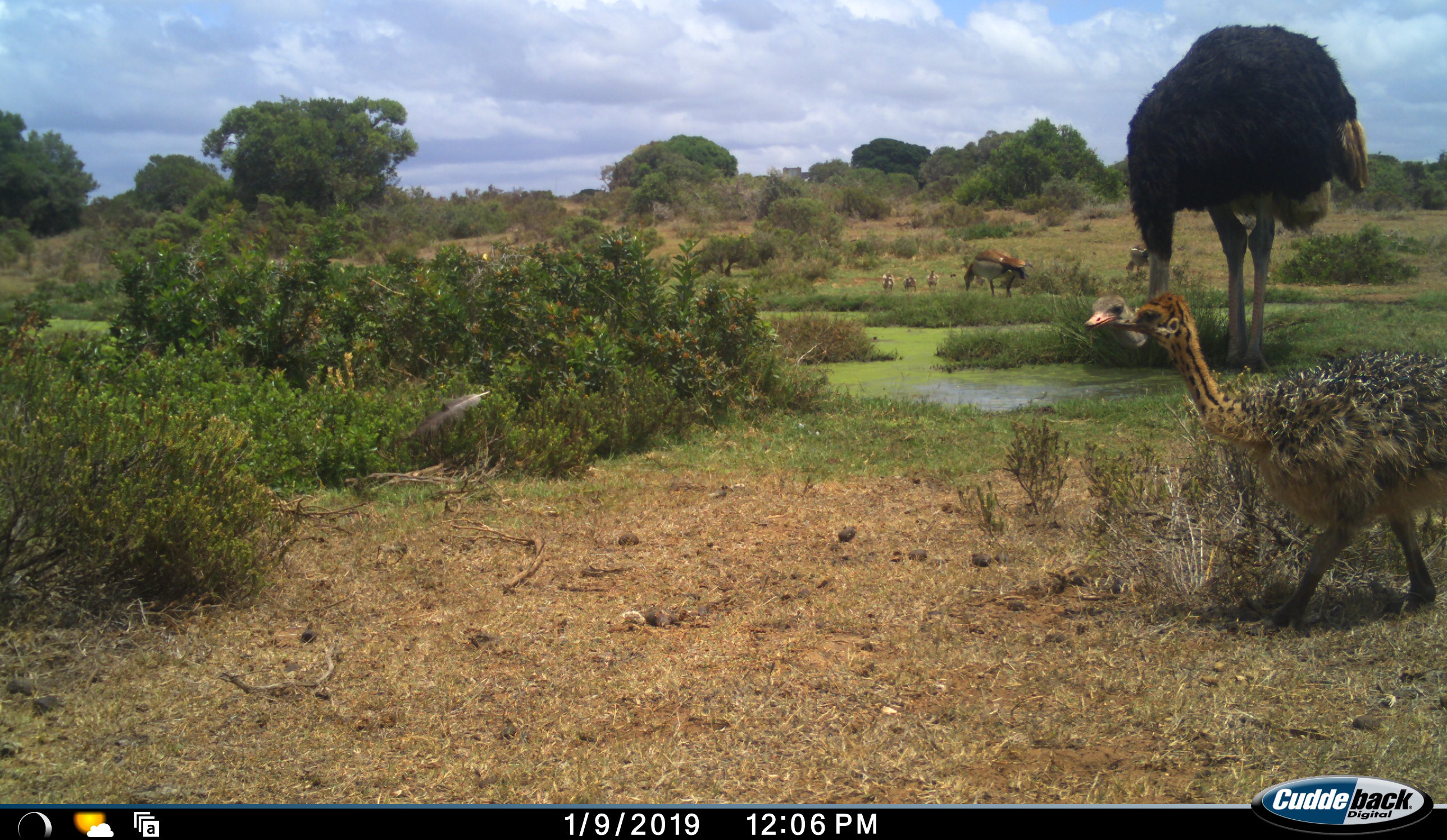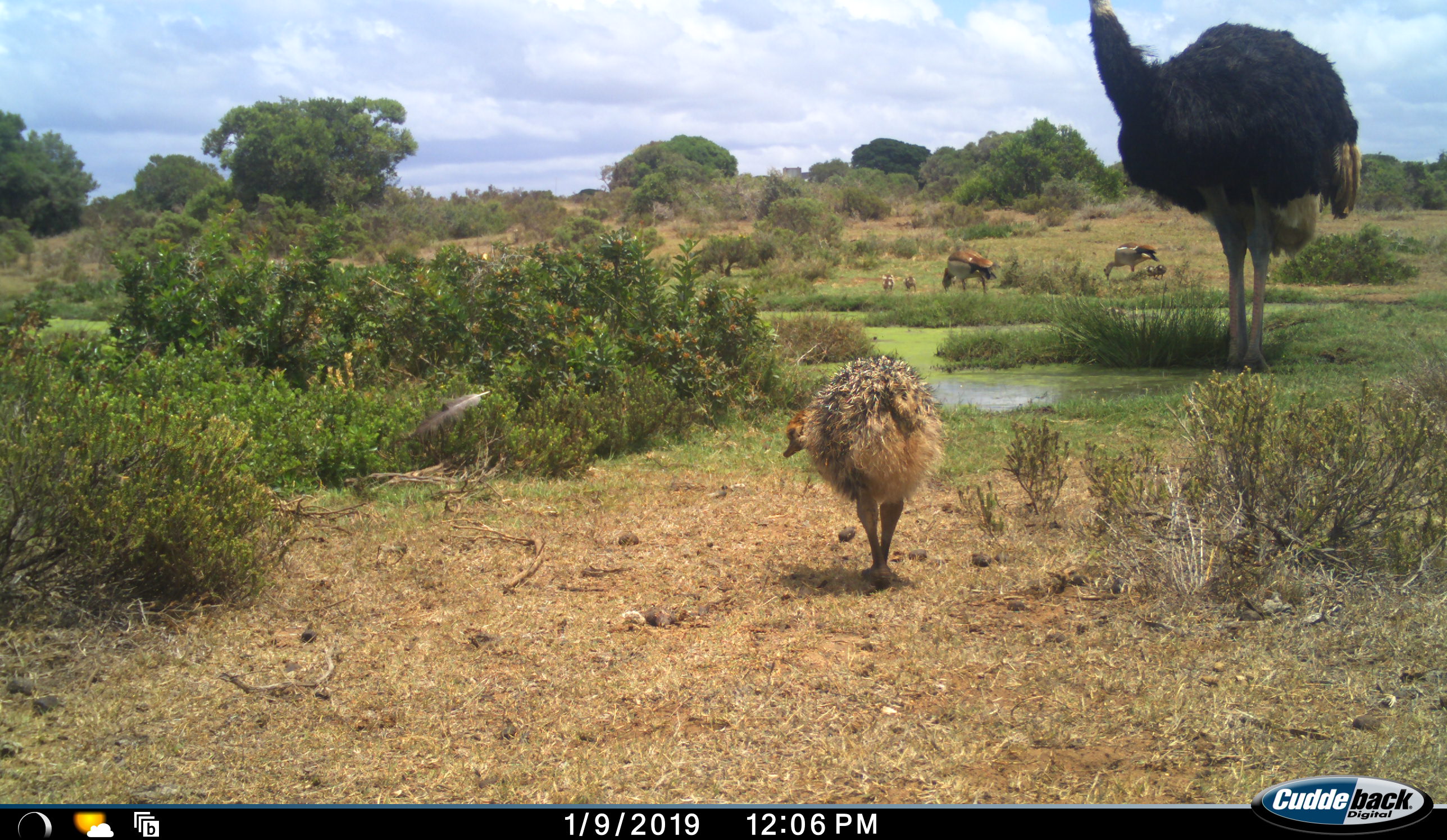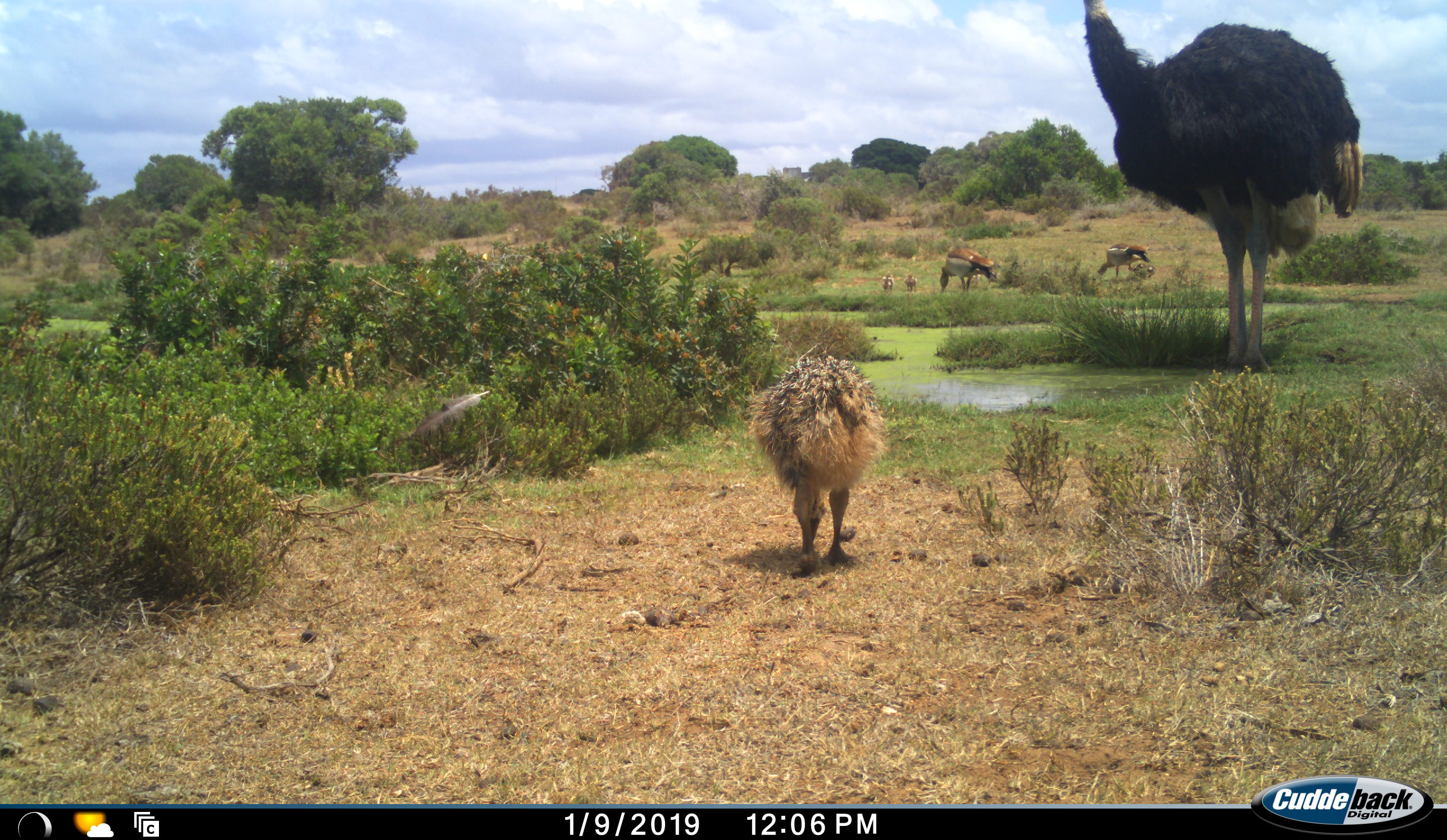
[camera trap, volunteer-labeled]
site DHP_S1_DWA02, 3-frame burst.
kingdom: Animalia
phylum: Chordata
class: Aves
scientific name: Aves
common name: bird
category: birdother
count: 7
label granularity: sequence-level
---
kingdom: Animalia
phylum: Chordata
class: Aves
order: Struthioniformes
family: Struthionidae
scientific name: Struthionidae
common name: ostrich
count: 2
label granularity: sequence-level